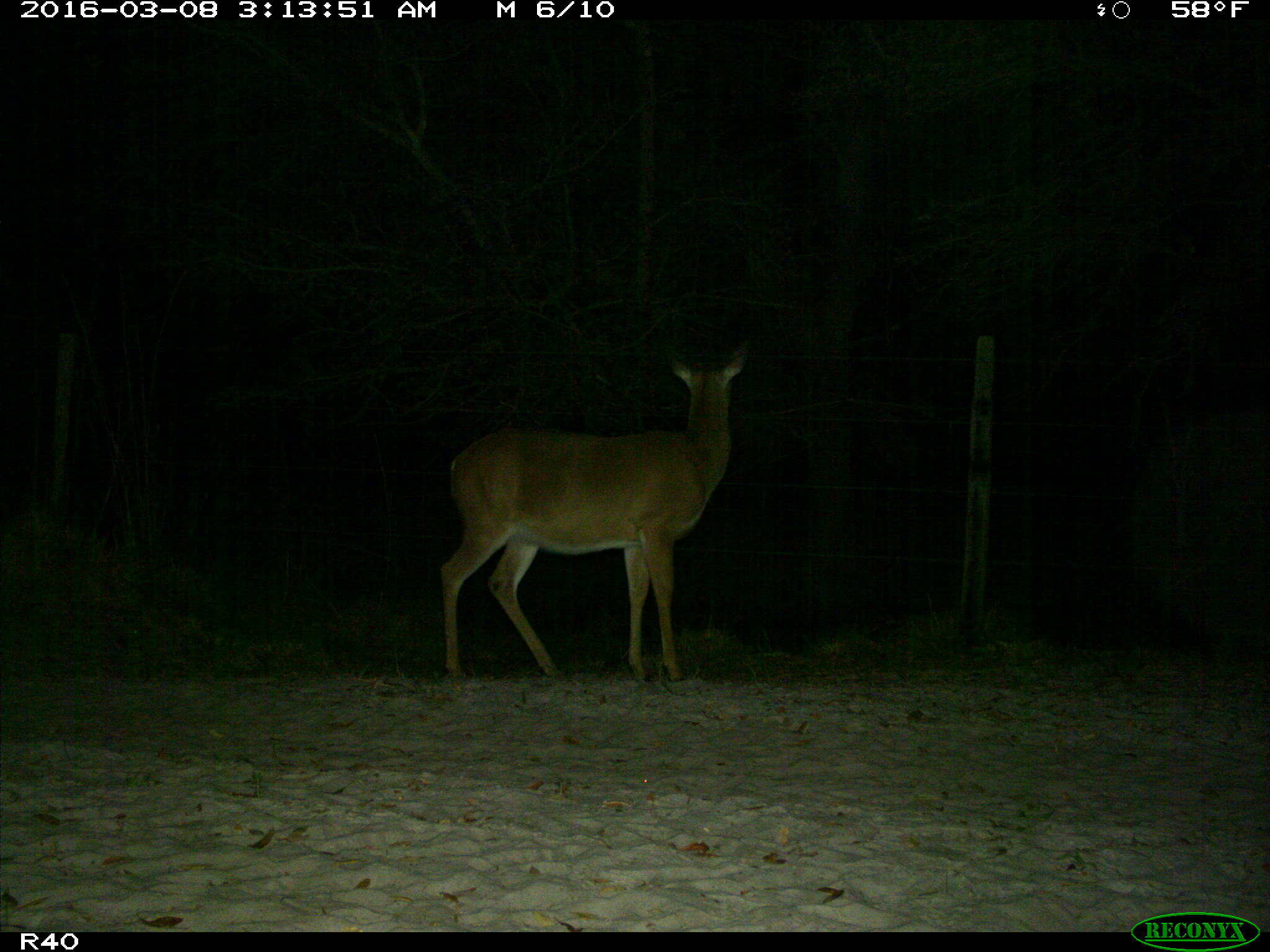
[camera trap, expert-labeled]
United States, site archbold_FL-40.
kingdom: Animalia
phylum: Chordata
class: Mammalia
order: Artiodactyla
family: Cervidae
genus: Odocoileus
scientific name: Odocoileus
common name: deer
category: unidentified deer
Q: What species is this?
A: Unidentified deer (deer) (Odocoileus).